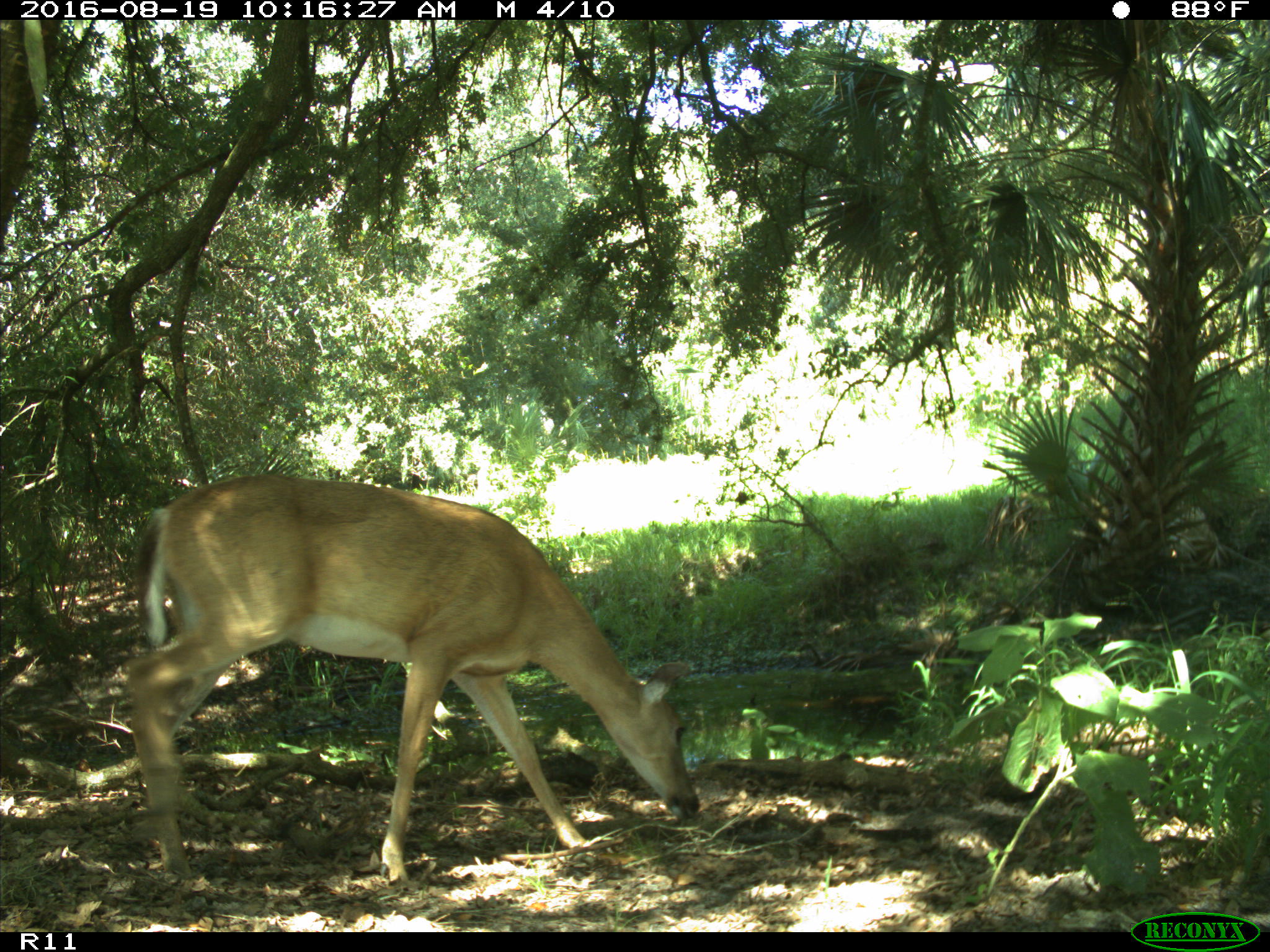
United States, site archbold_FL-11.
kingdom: Animalia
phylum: Chordata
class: Mammalia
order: Artiodactyla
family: Cervidae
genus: Odocoileus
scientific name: Odocoileus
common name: deer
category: unidentified deer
Unidentified deer (deer) (Odocoileus).